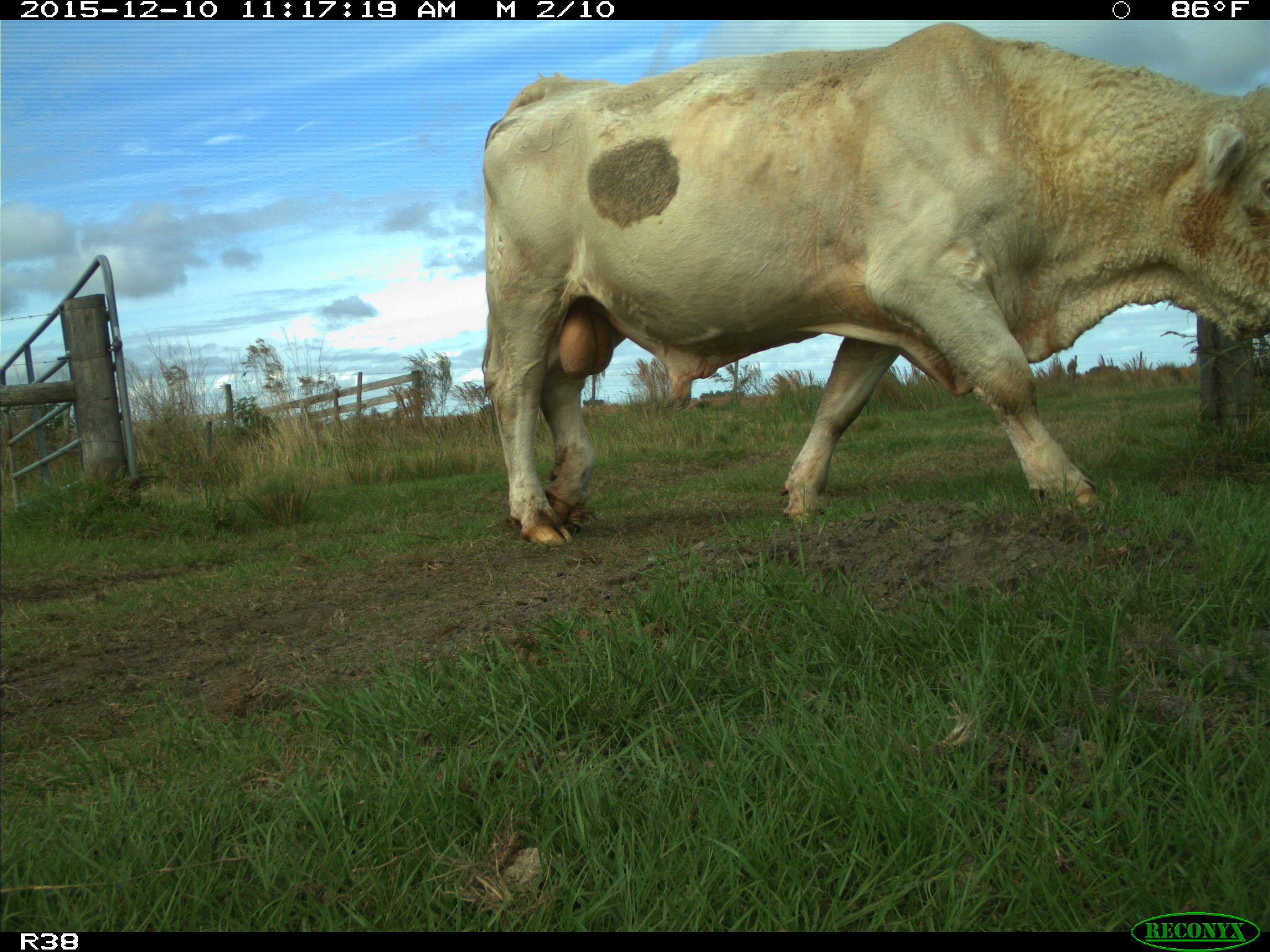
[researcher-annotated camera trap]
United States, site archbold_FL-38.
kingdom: Animalia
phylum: Chordata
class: Mammalia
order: Artiodactyla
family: Bovidae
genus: Bos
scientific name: Bos taurus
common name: domestic cow